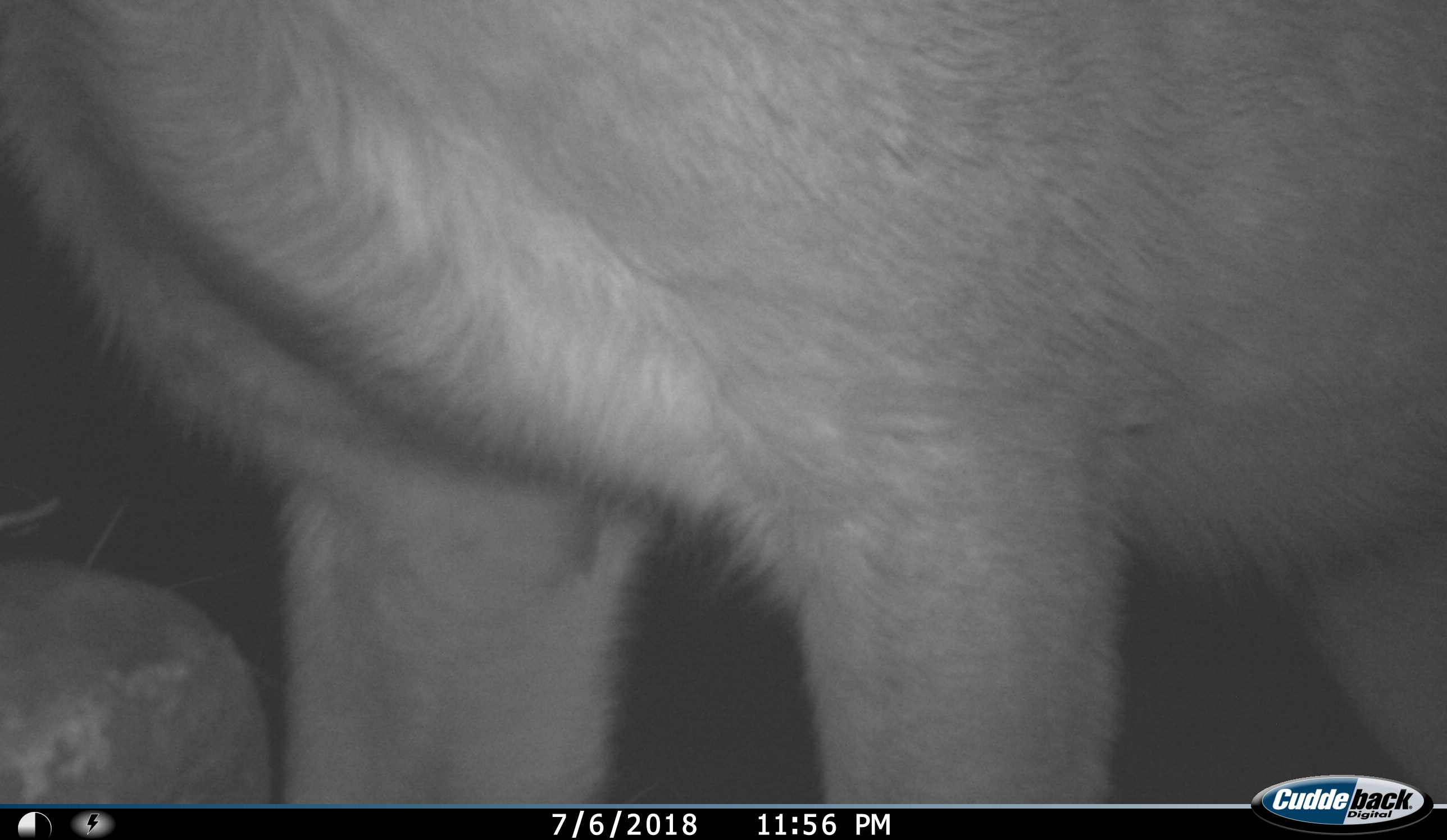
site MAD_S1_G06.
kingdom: Animalia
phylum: Chordata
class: Mammalia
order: Artiodactyla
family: Bovidae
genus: Aepyceros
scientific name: Aepyceros melampus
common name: impala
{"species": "impala (Aepyceros melampus)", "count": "1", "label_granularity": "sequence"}